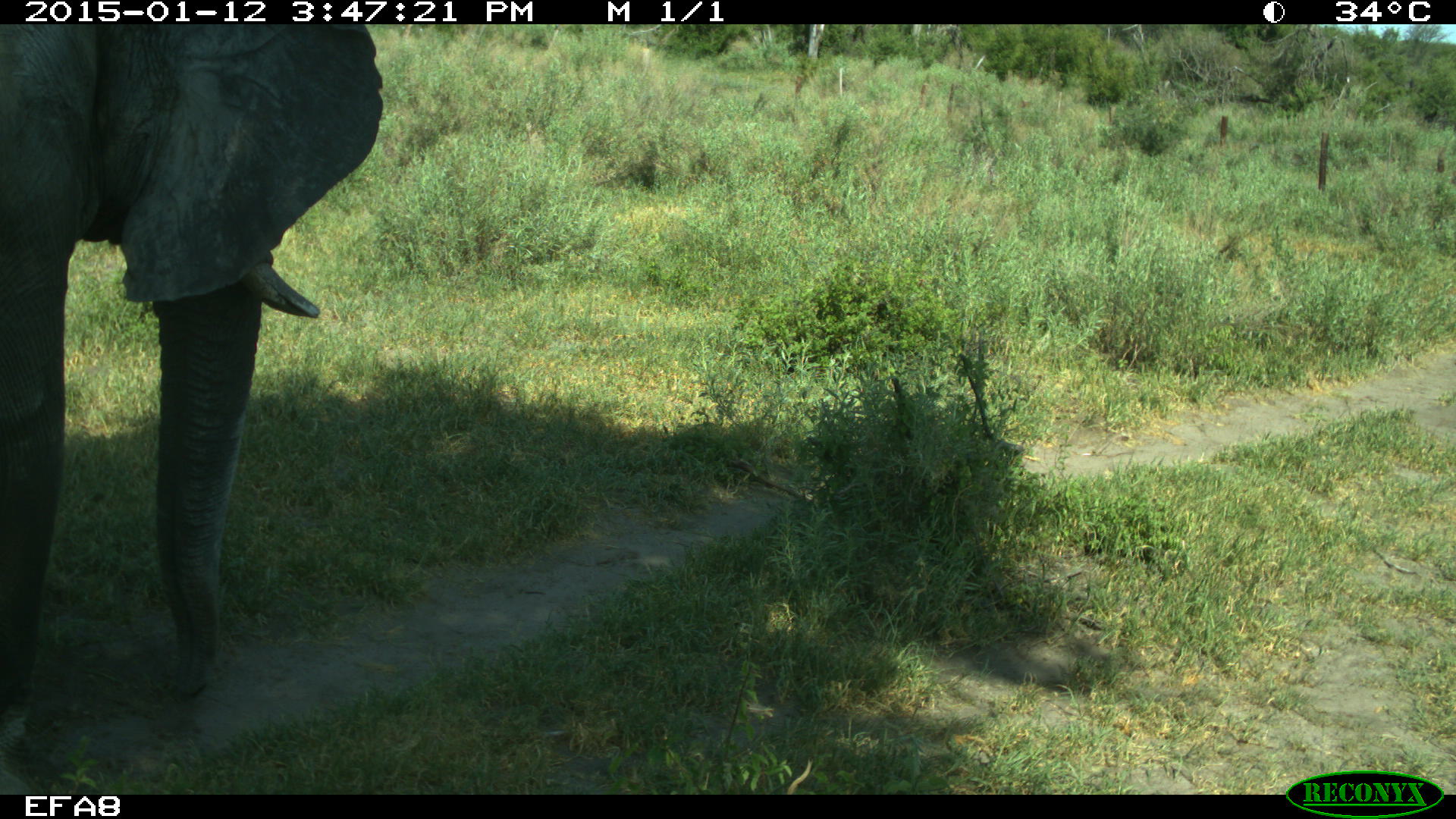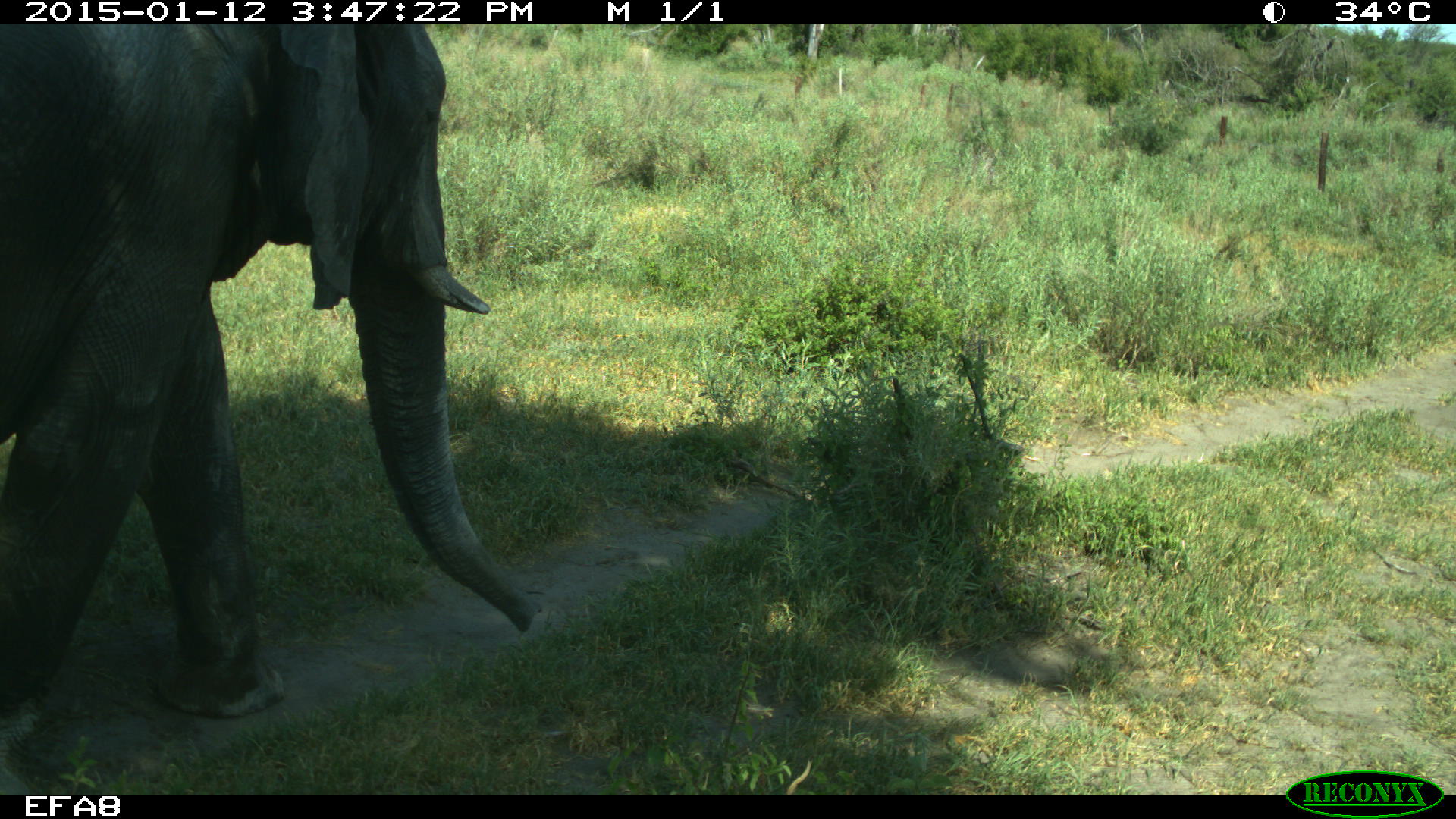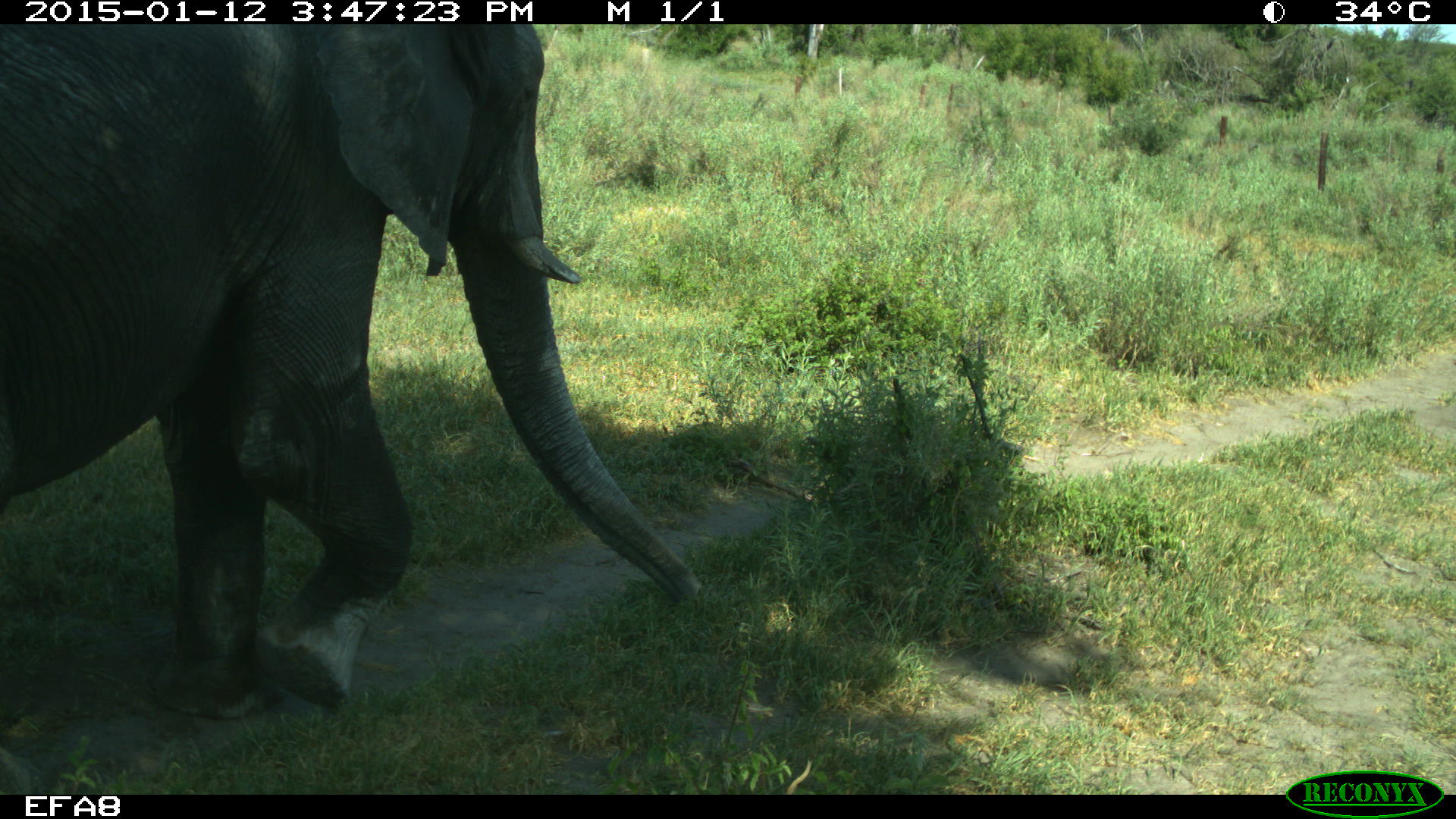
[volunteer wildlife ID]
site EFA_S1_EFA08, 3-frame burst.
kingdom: Animalia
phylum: Chordata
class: Mammalia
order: Proboscidea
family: Elephantidae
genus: Loxodonta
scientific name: Loxodonta africana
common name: african bush elephant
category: elephant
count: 1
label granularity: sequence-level